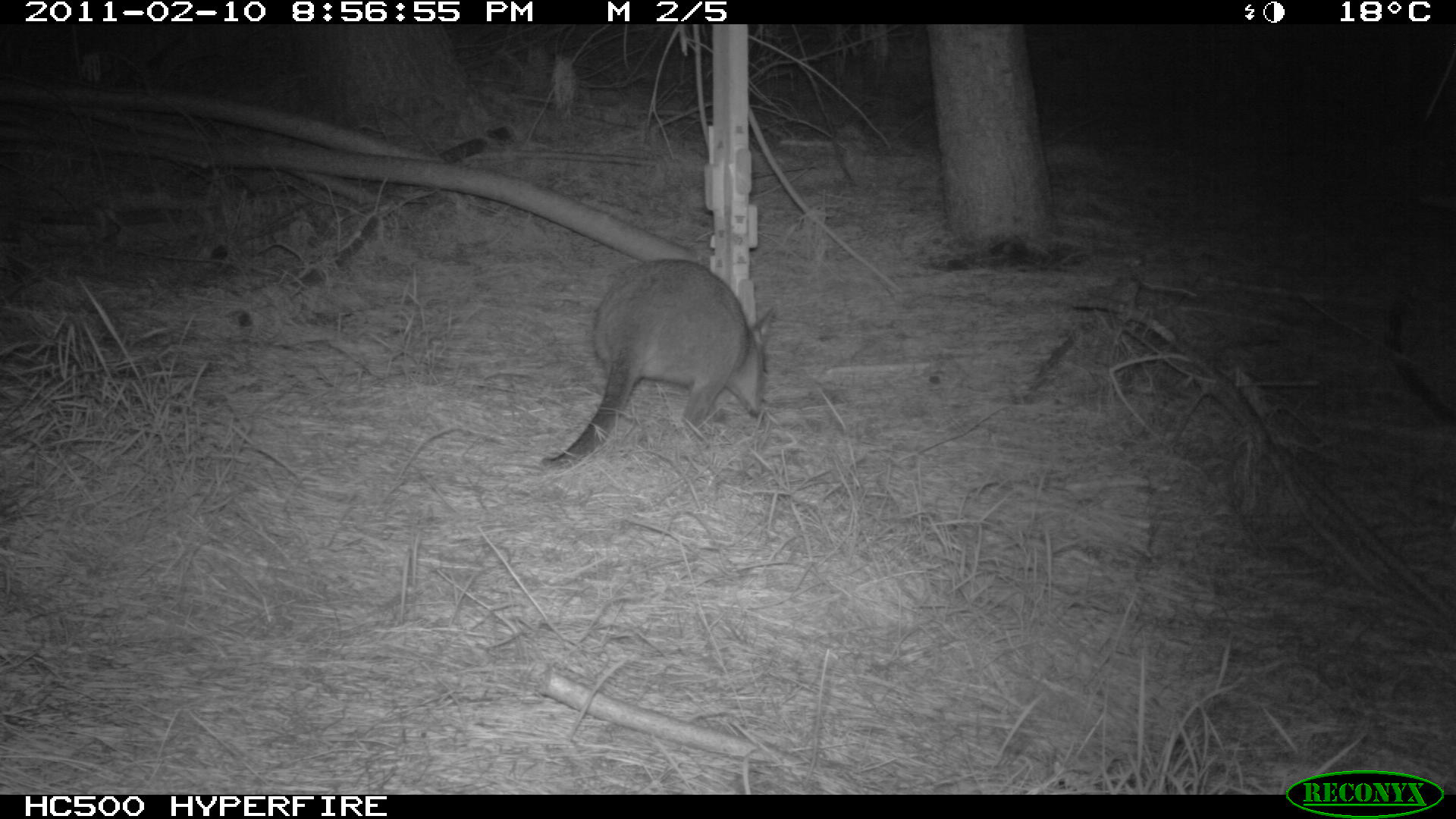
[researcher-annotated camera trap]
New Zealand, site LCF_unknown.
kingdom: Animalia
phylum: Chordata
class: Mammalia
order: Diprotodontia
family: Macropodidae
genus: Notamacropus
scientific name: Notamacropus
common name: wallaby